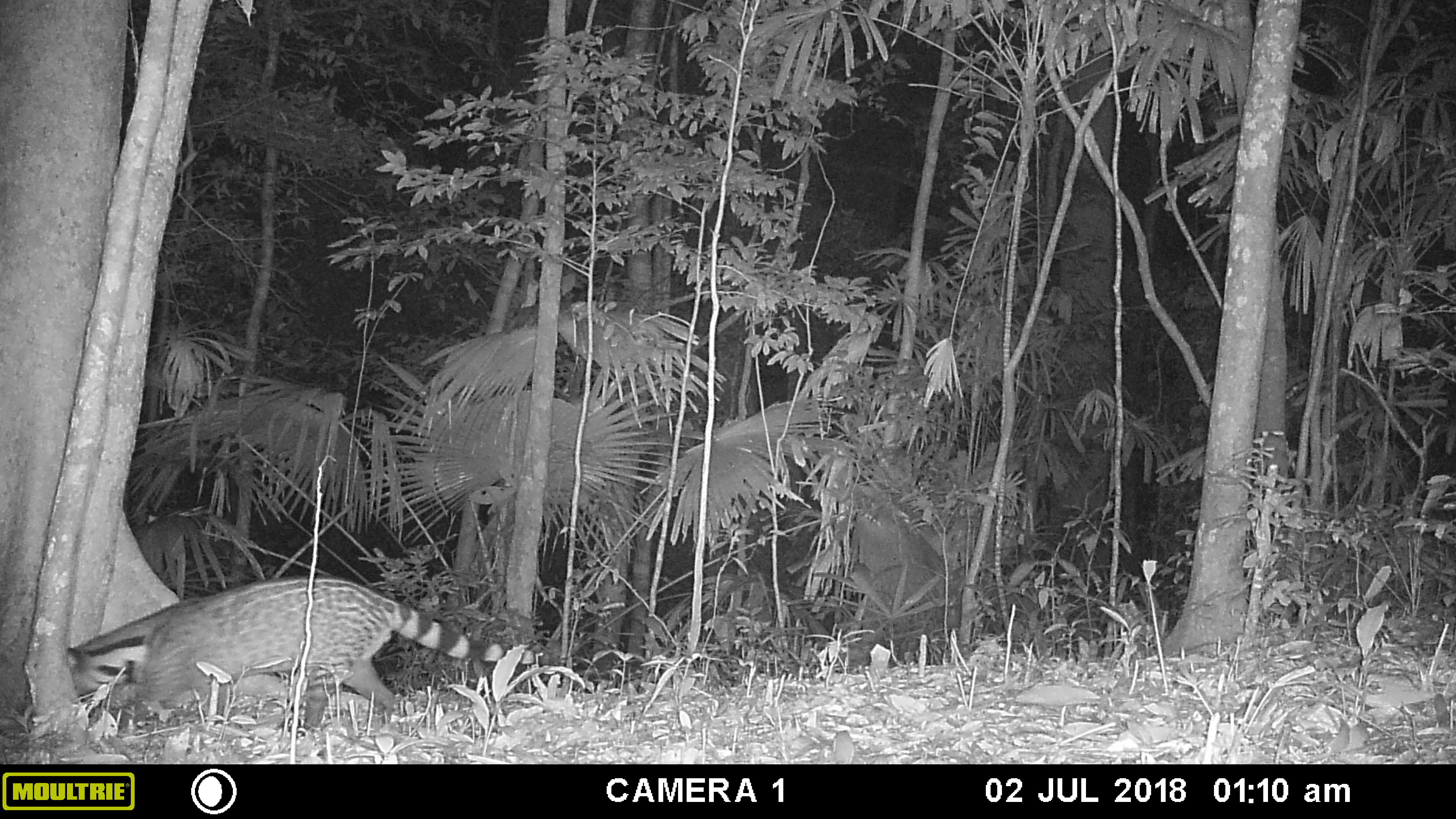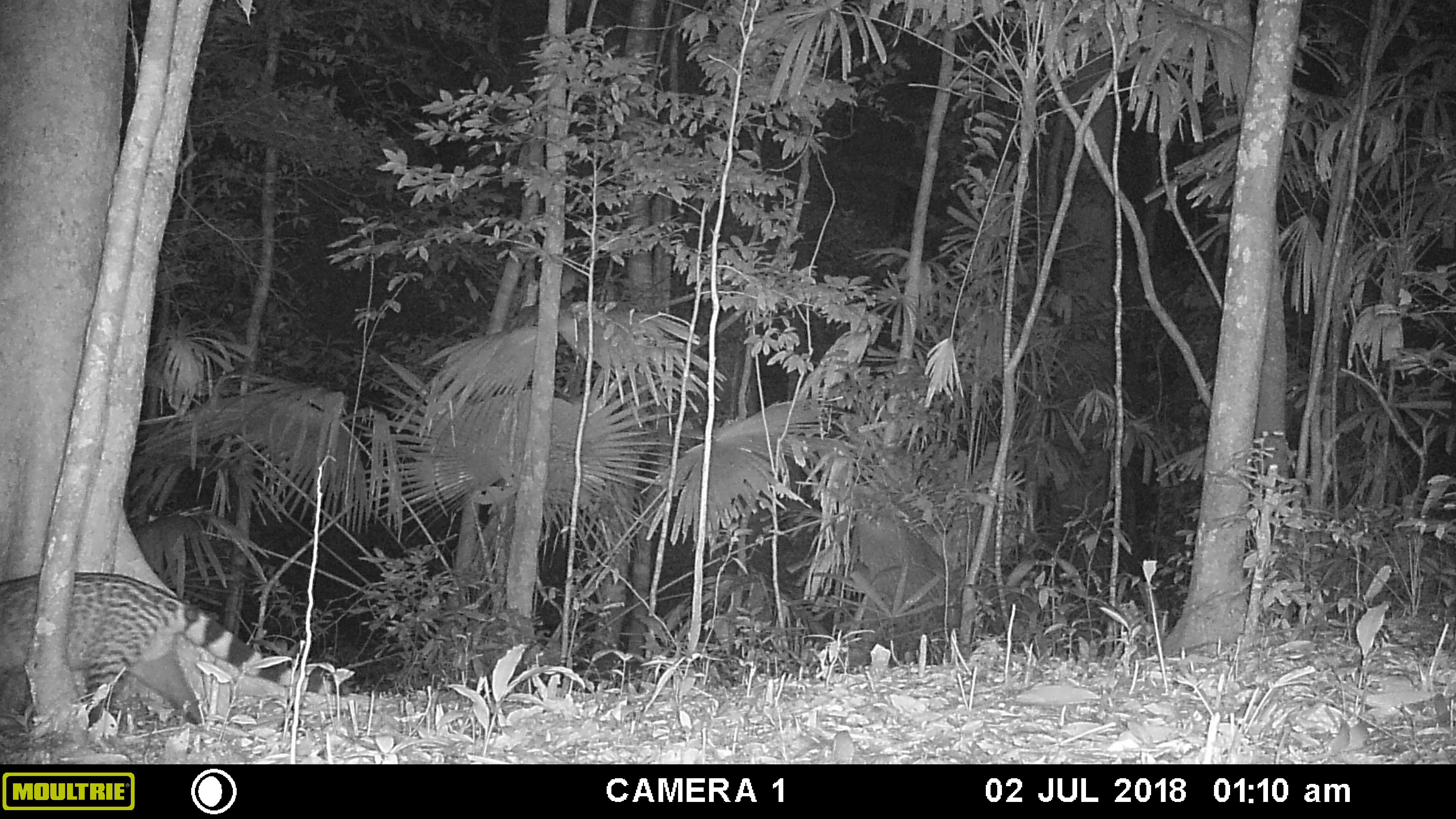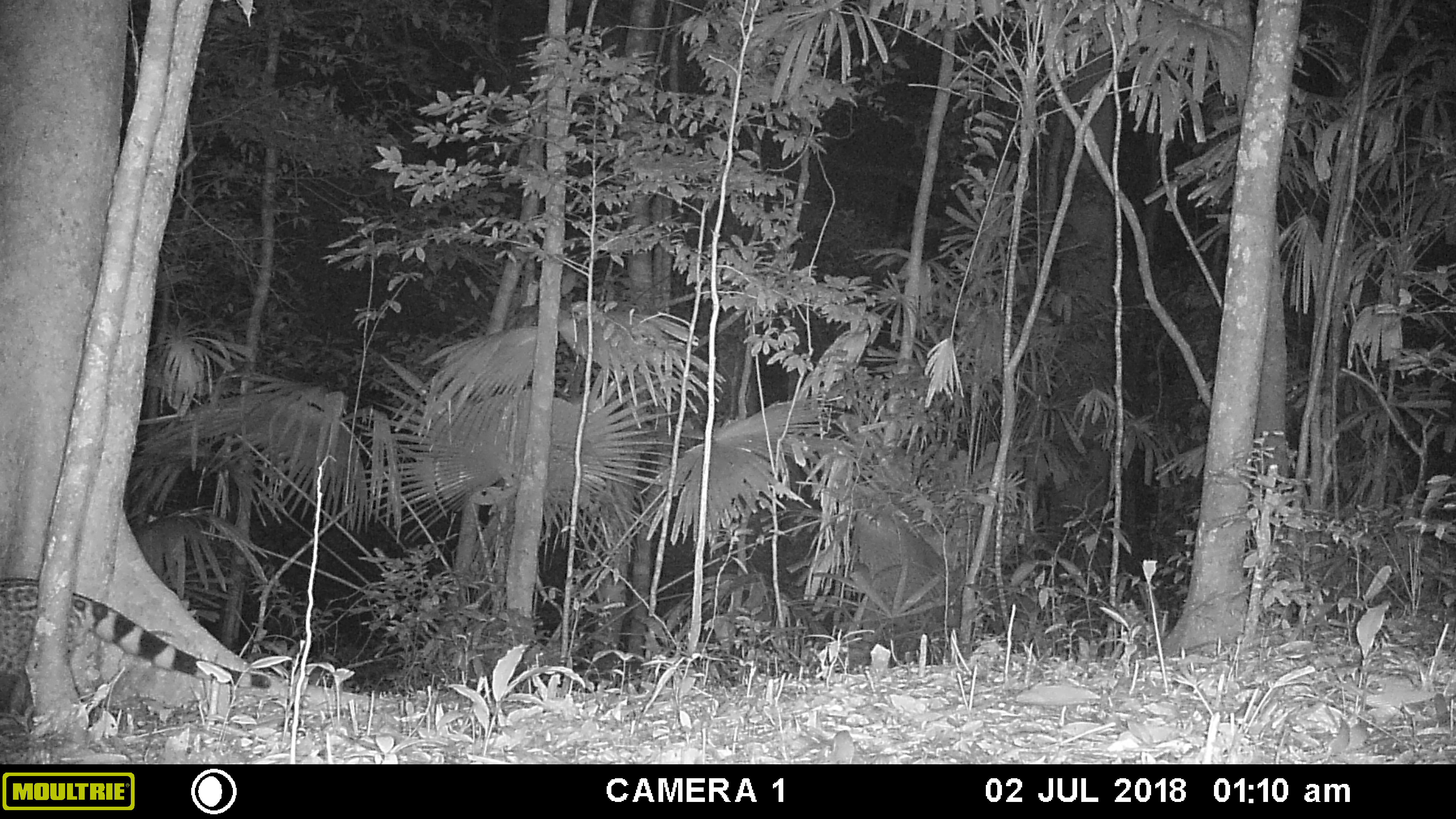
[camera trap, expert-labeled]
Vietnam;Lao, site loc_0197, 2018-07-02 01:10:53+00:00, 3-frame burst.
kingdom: Animalia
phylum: Chordata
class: Mammalia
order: Carnivora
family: Viverridae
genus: Viverra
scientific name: Viverra zibetha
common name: large indian civet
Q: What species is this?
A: Large indian civet (Viverra zibetha).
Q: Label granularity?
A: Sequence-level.